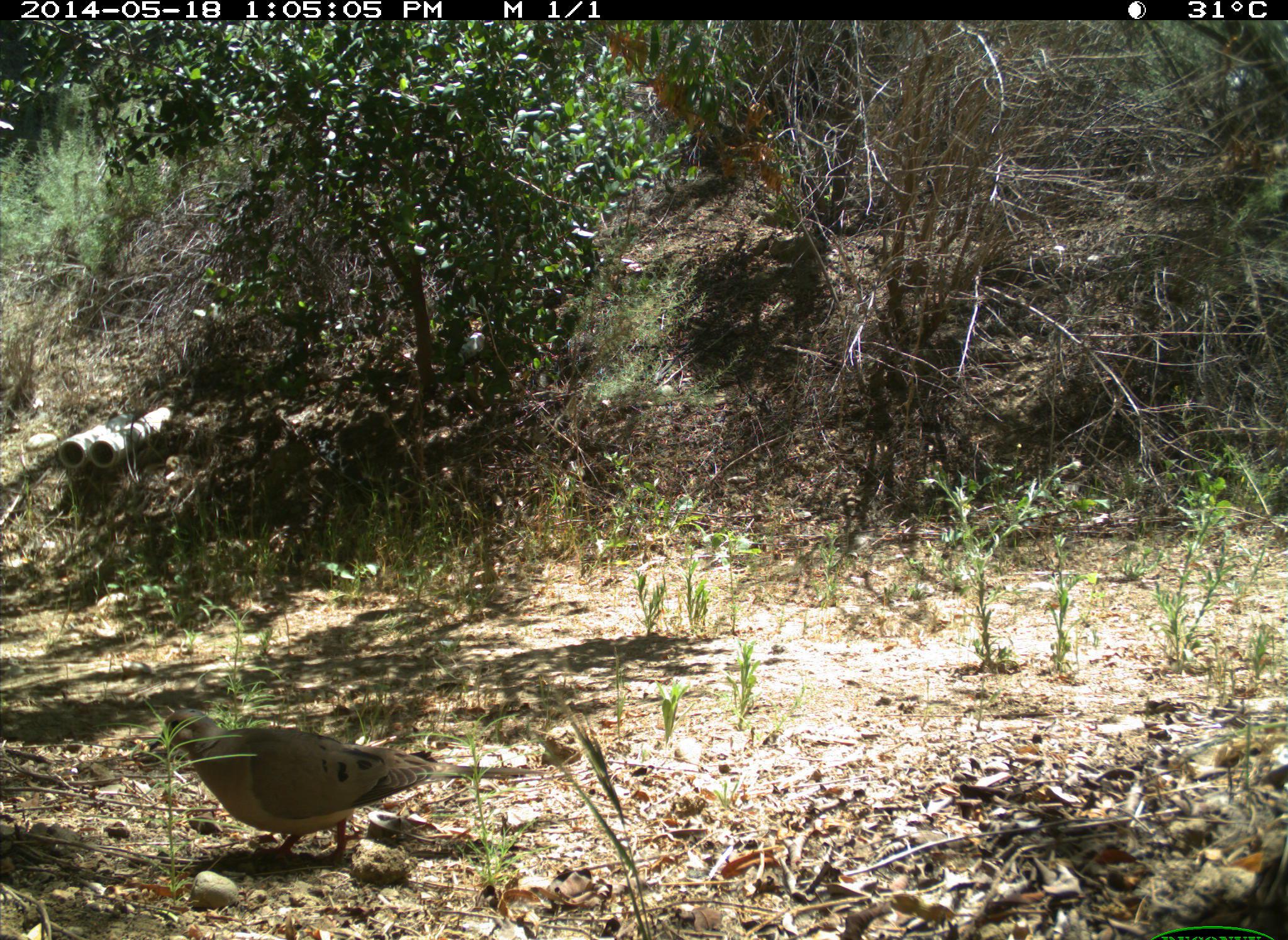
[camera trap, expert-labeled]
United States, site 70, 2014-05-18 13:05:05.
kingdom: Animalia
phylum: Chordata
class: Aves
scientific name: Aves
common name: bird